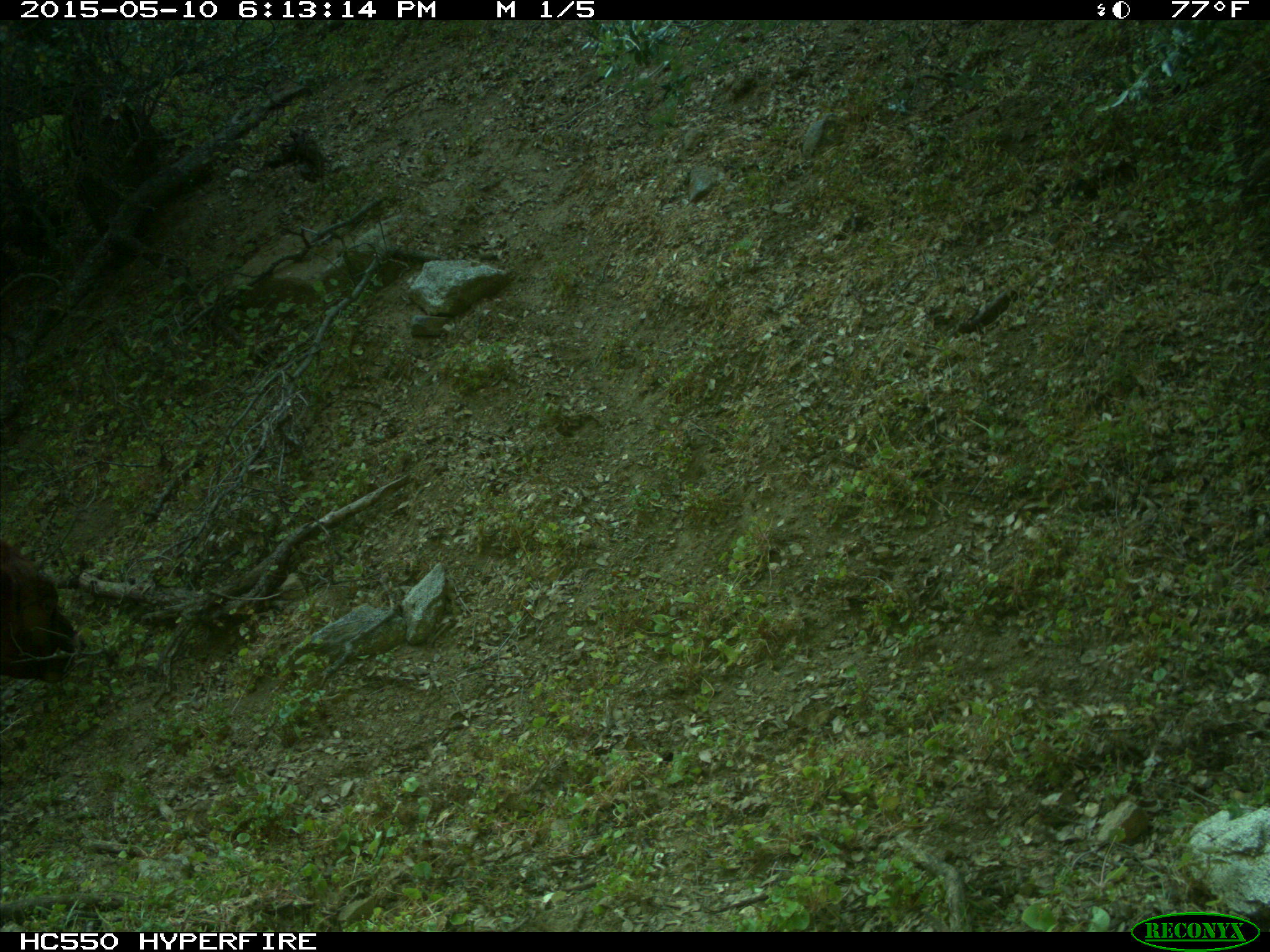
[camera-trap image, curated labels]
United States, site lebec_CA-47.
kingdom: Animalia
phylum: Chordata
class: Mammalia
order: Artiodactyla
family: Bovidae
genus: Bos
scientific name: Bos taurus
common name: domestic cow